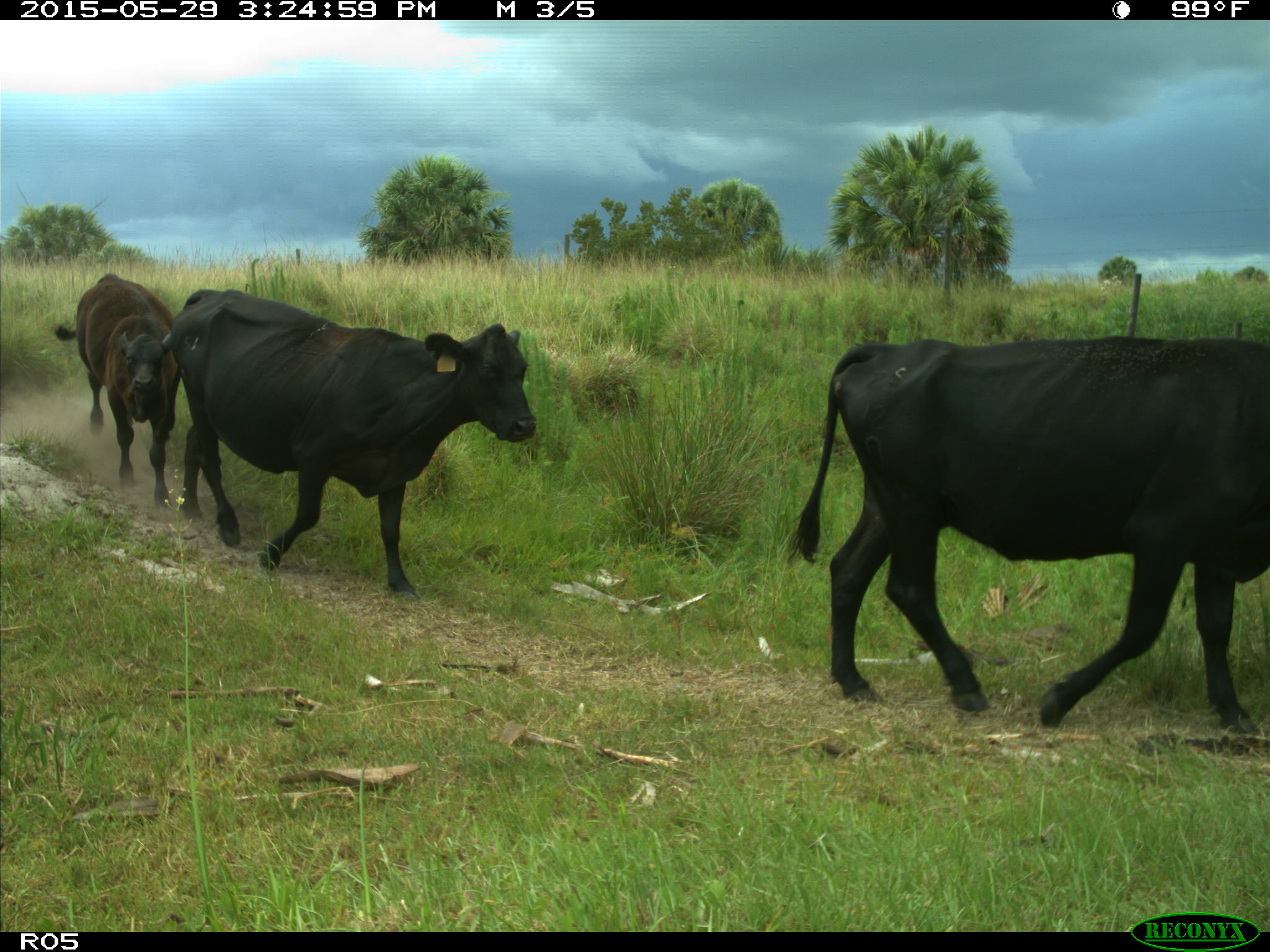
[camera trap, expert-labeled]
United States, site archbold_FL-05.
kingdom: Animalia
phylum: Chordata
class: Mammalia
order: Artiodactyla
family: Bovidae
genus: Bos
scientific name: Bos taurus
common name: domestic cow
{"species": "Bos taurus (domestic cow)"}